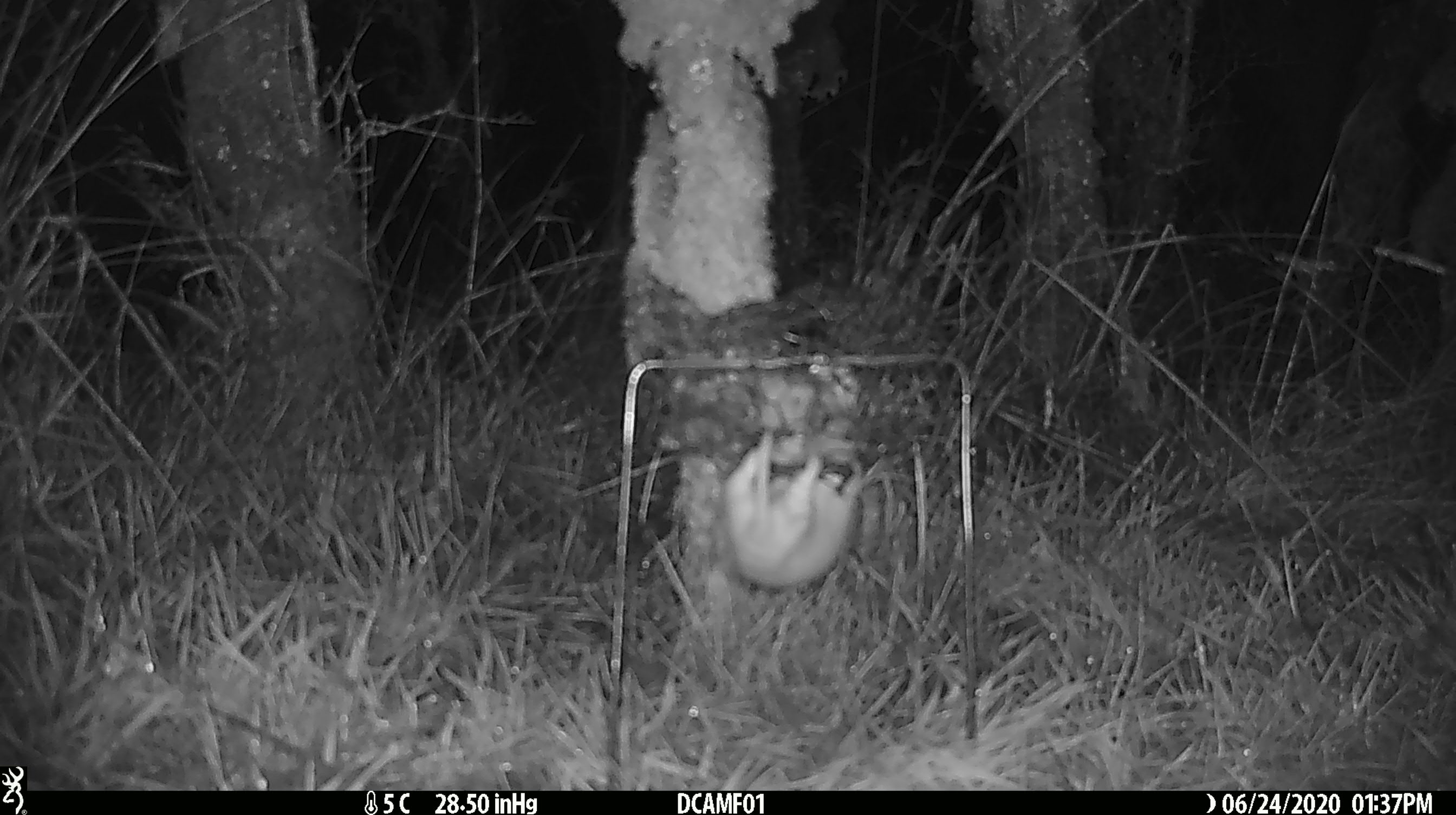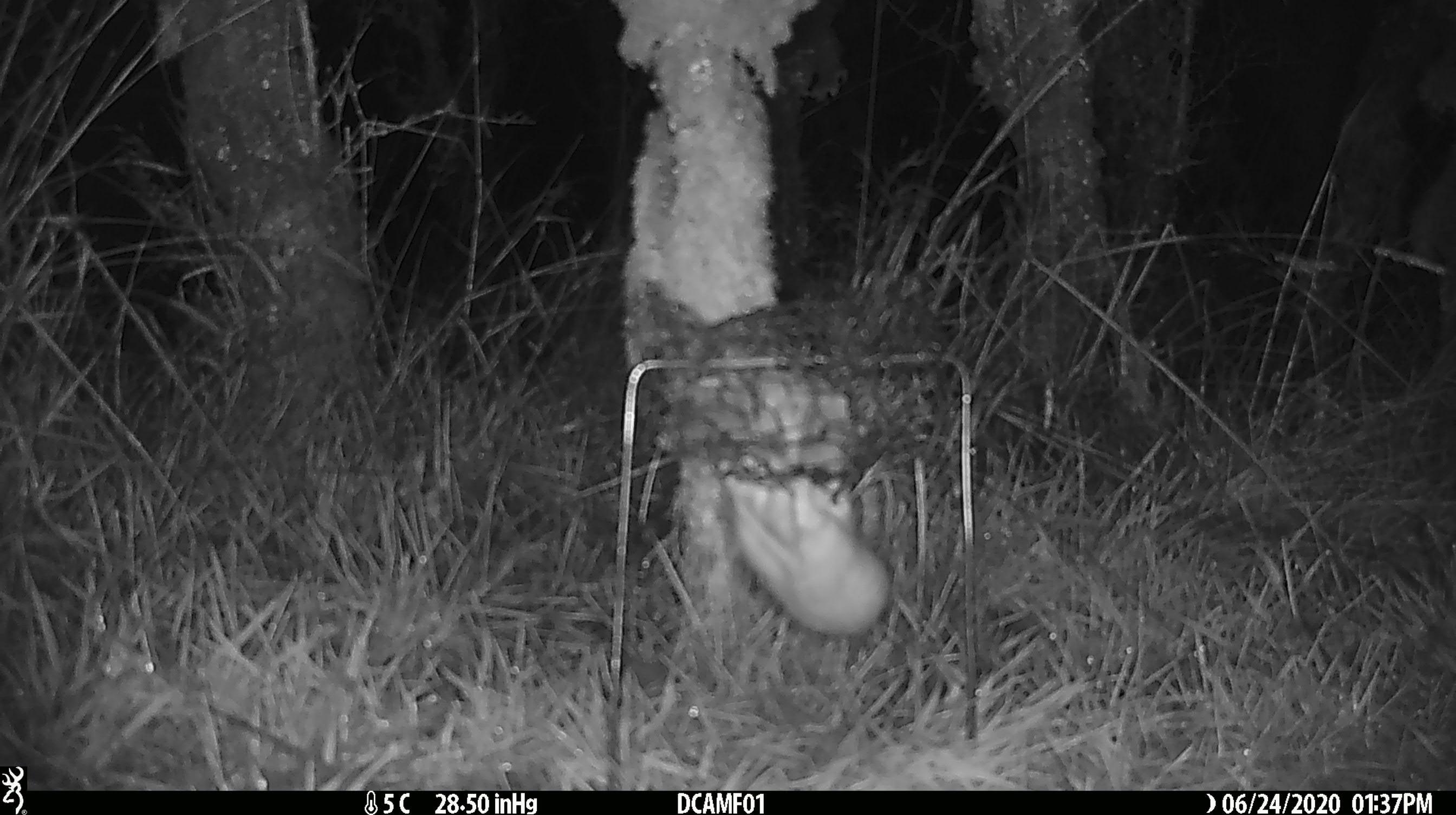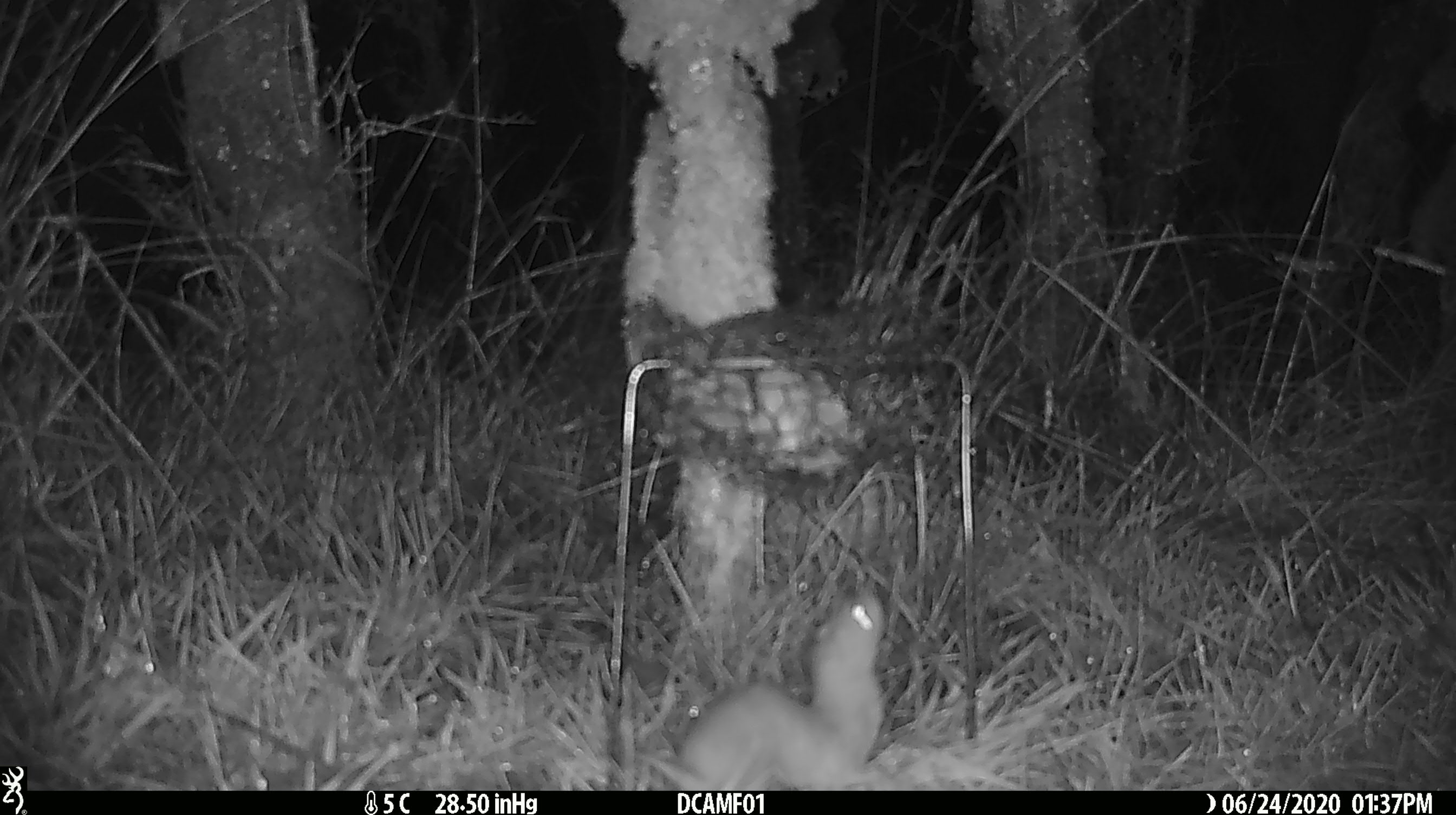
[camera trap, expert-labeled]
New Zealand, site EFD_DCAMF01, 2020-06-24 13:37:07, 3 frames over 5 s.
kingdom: Animalia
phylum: Chordata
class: Mammalia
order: Carnivora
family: Mustelidae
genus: Mustela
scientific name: Mustela nivalis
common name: least weasel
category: weasel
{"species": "weasel (least weasel) (Mustela nivalis)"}